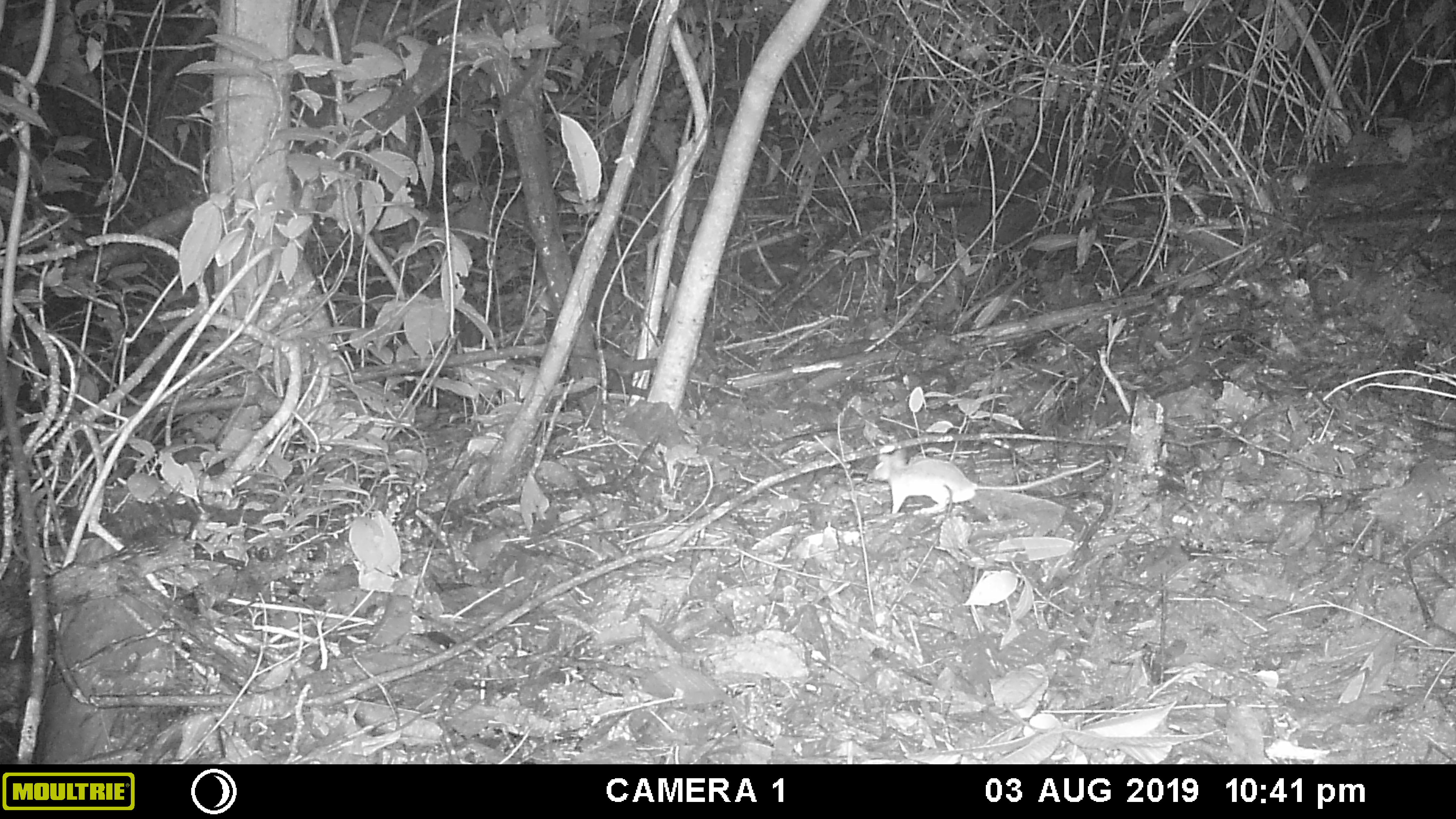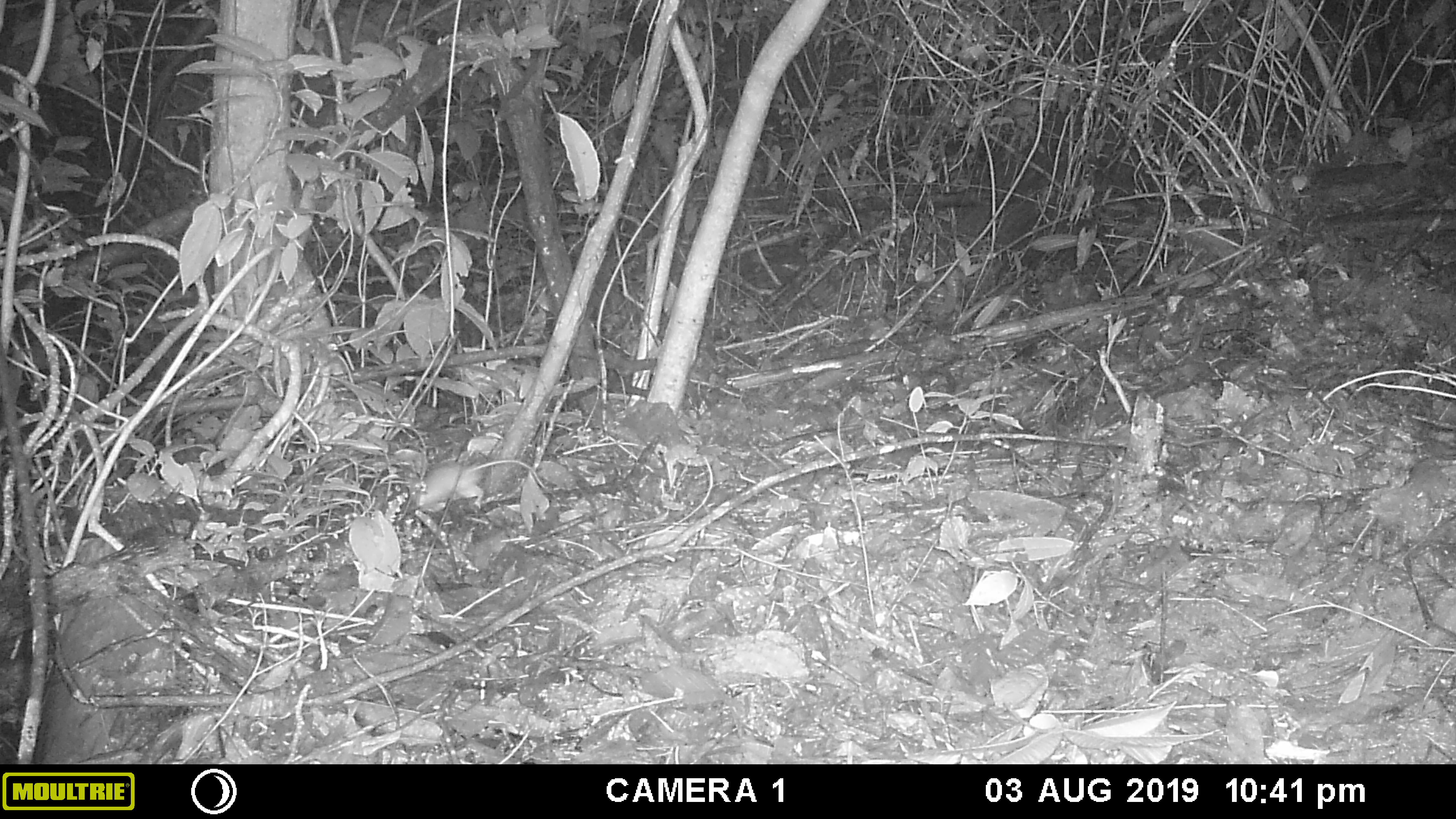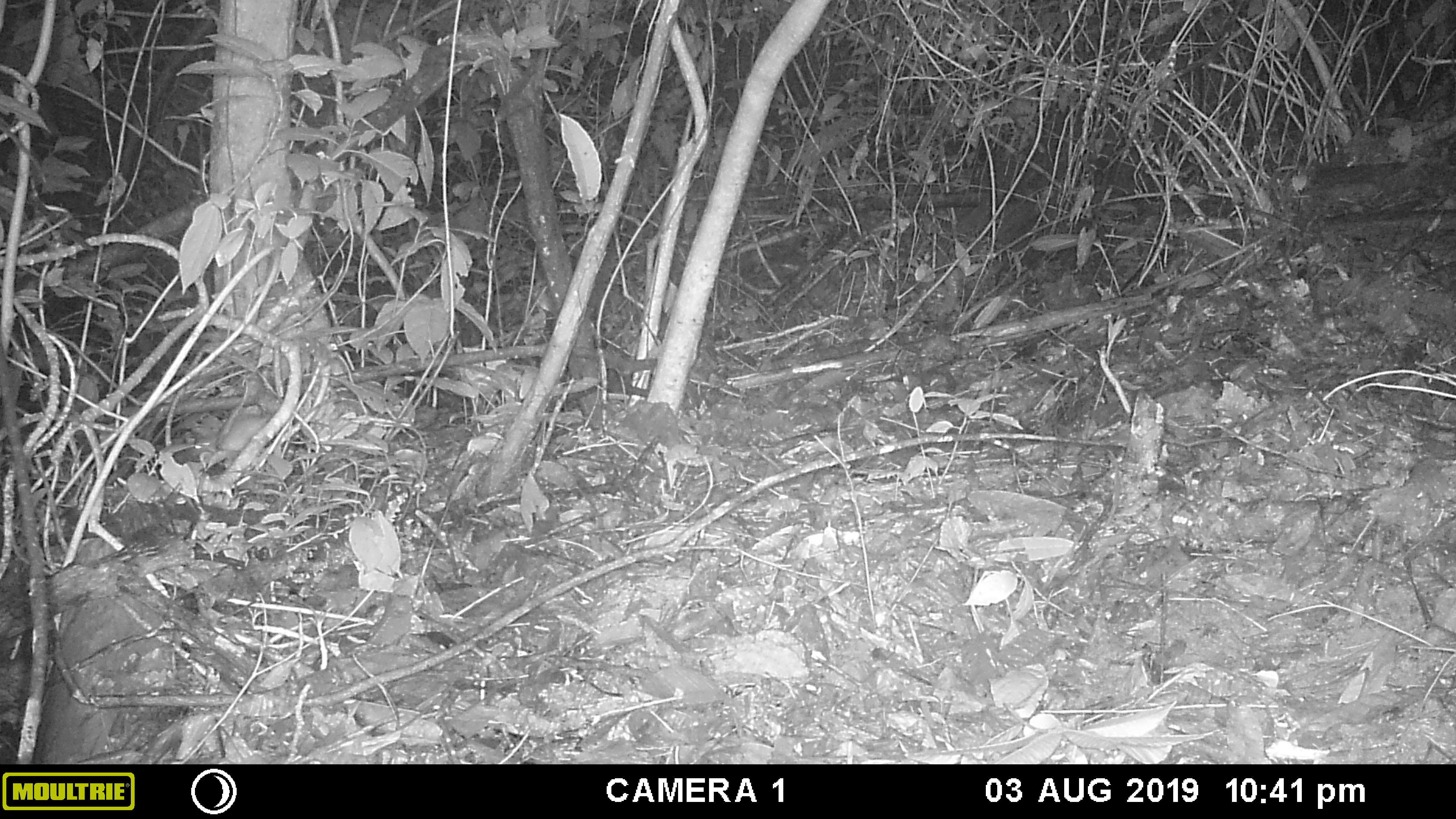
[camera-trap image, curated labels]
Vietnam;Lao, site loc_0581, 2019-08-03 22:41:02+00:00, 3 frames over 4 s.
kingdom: Animalia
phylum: Chordata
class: Mammalia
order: Rodentia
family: Muridae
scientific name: Muridae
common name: old-world mice and rats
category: unidentified murid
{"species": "unidentified murid (old-world mice and rats) (Muridae)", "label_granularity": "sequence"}